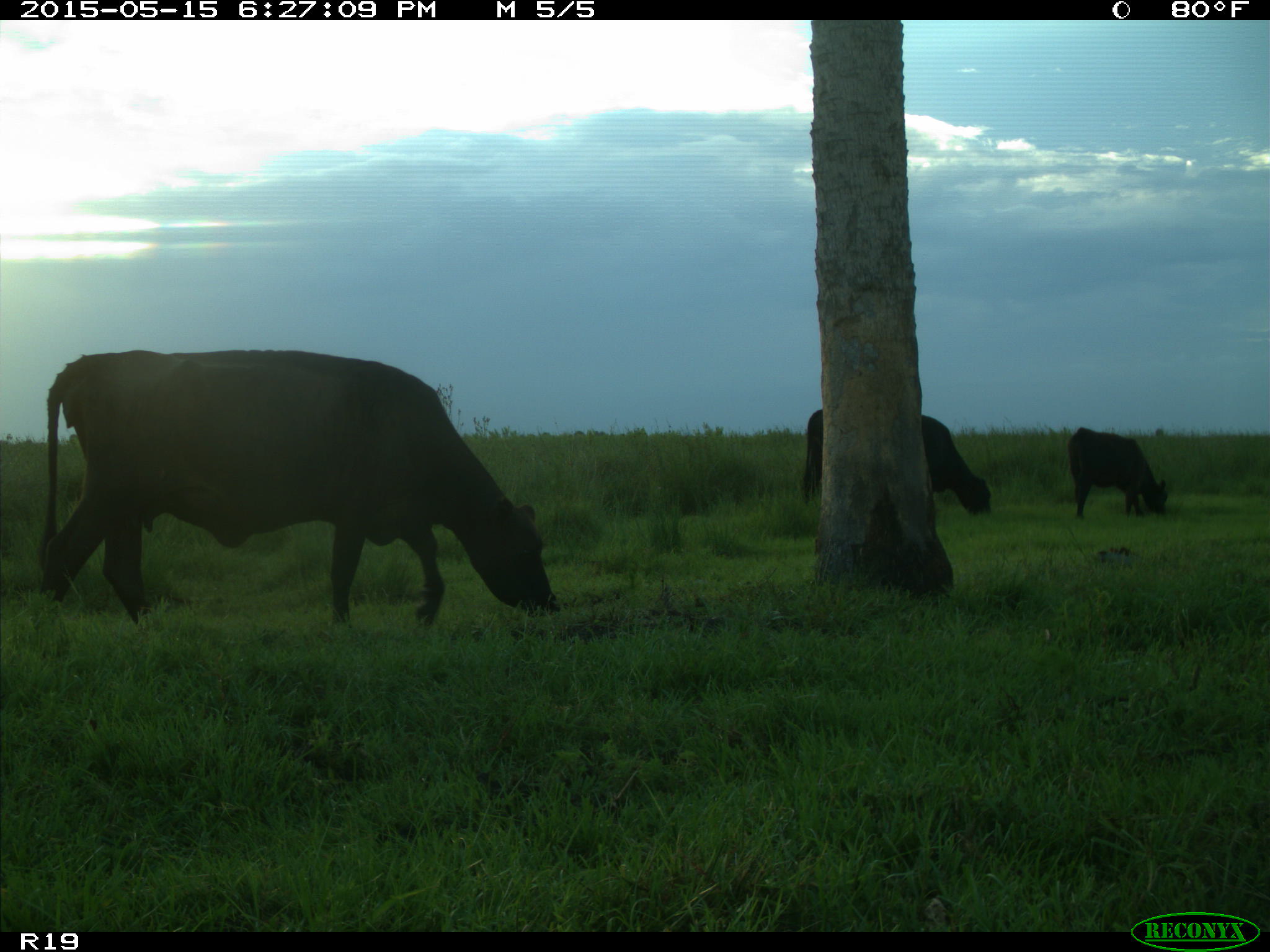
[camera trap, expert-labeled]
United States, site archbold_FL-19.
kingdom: Animalia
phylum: Chordata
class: Mammalia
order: Artiodactyla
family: Bovidae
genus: Bos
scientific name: Bos taurus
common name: domestic cow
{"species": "Bos taurus (domestic cow)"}